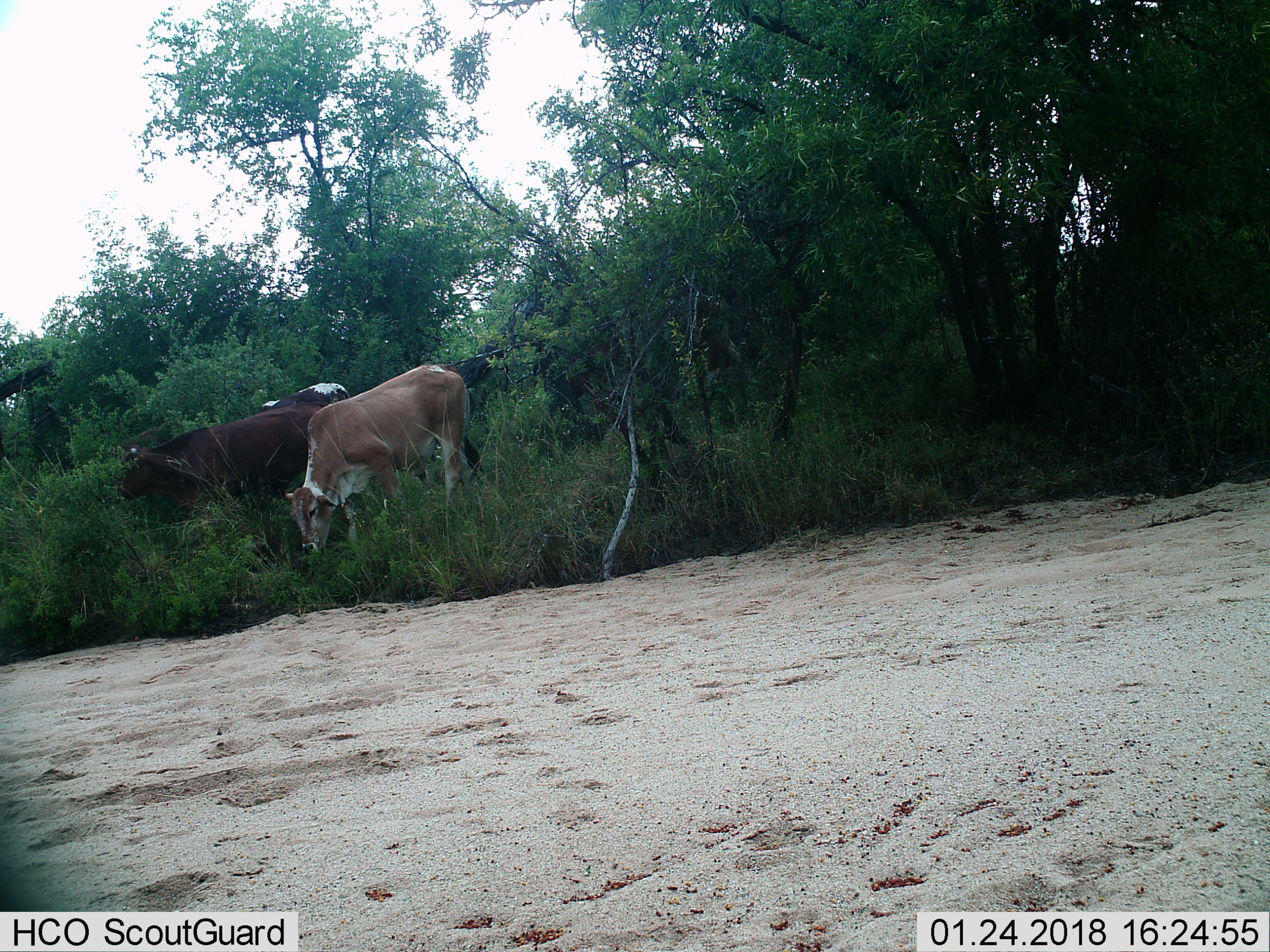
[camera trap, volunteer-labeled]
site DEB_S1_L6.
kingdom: Animalia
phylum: Chordata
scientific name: Vertebrata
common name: domestic animal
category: domesticanimal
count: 4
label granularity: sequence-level